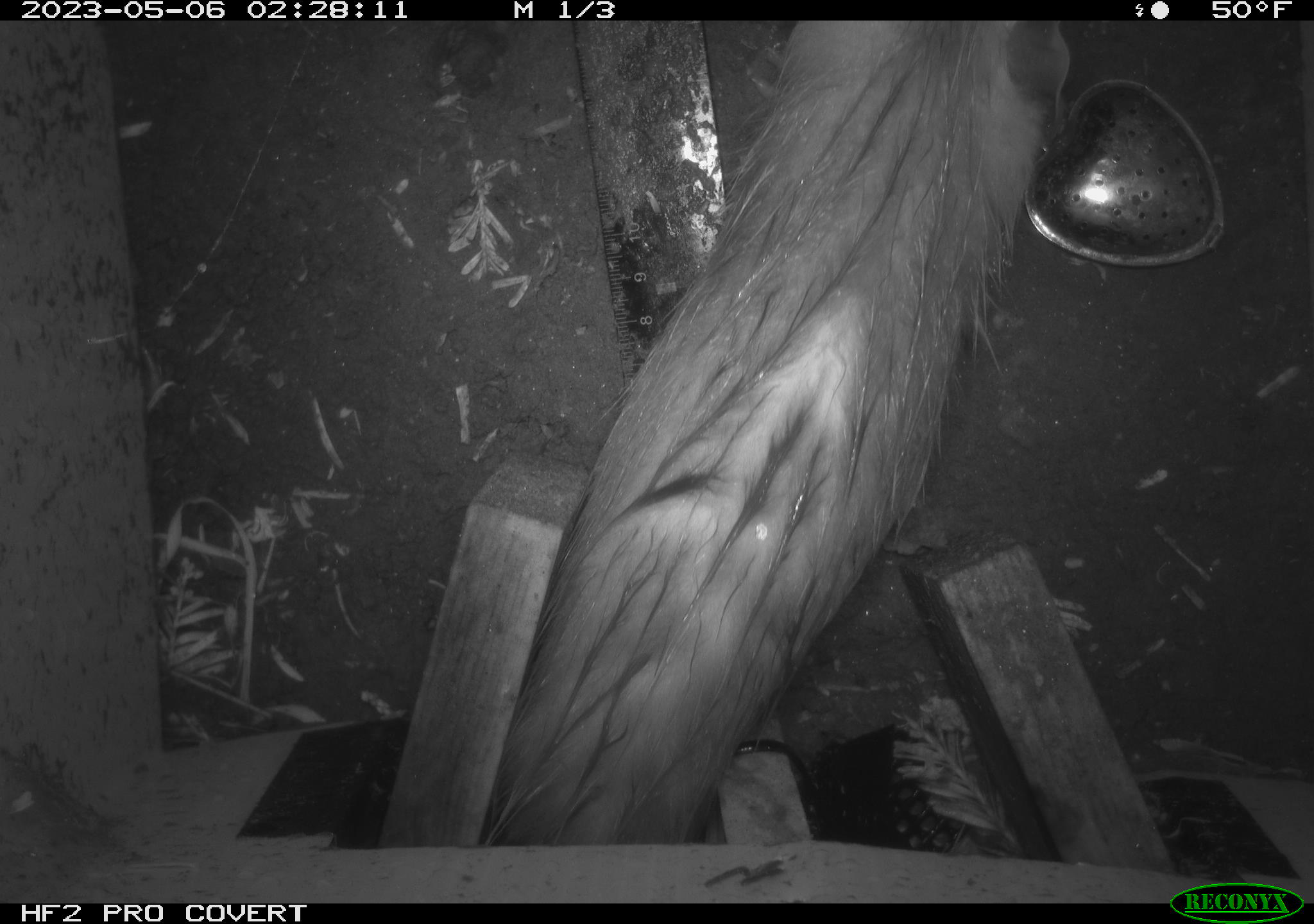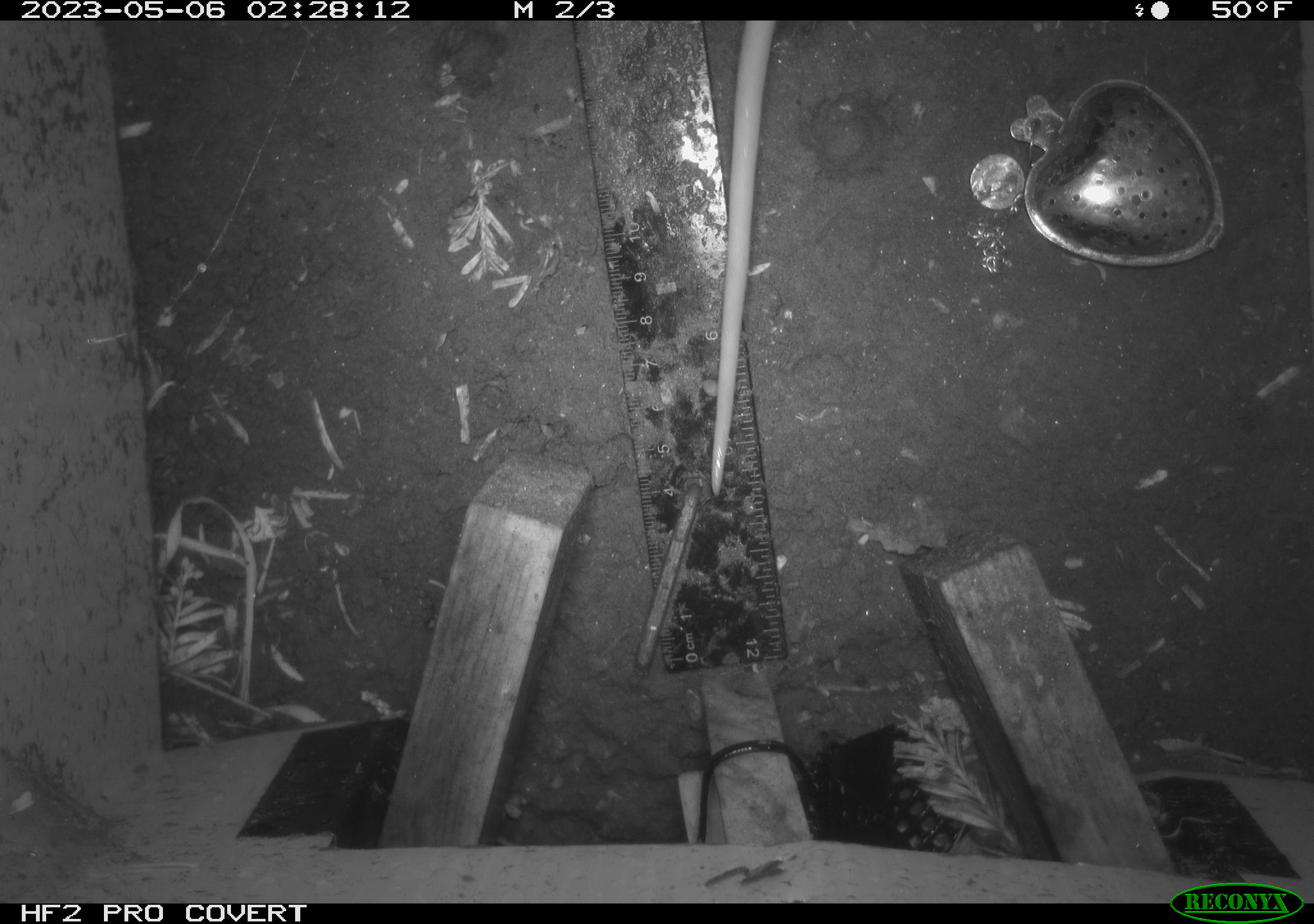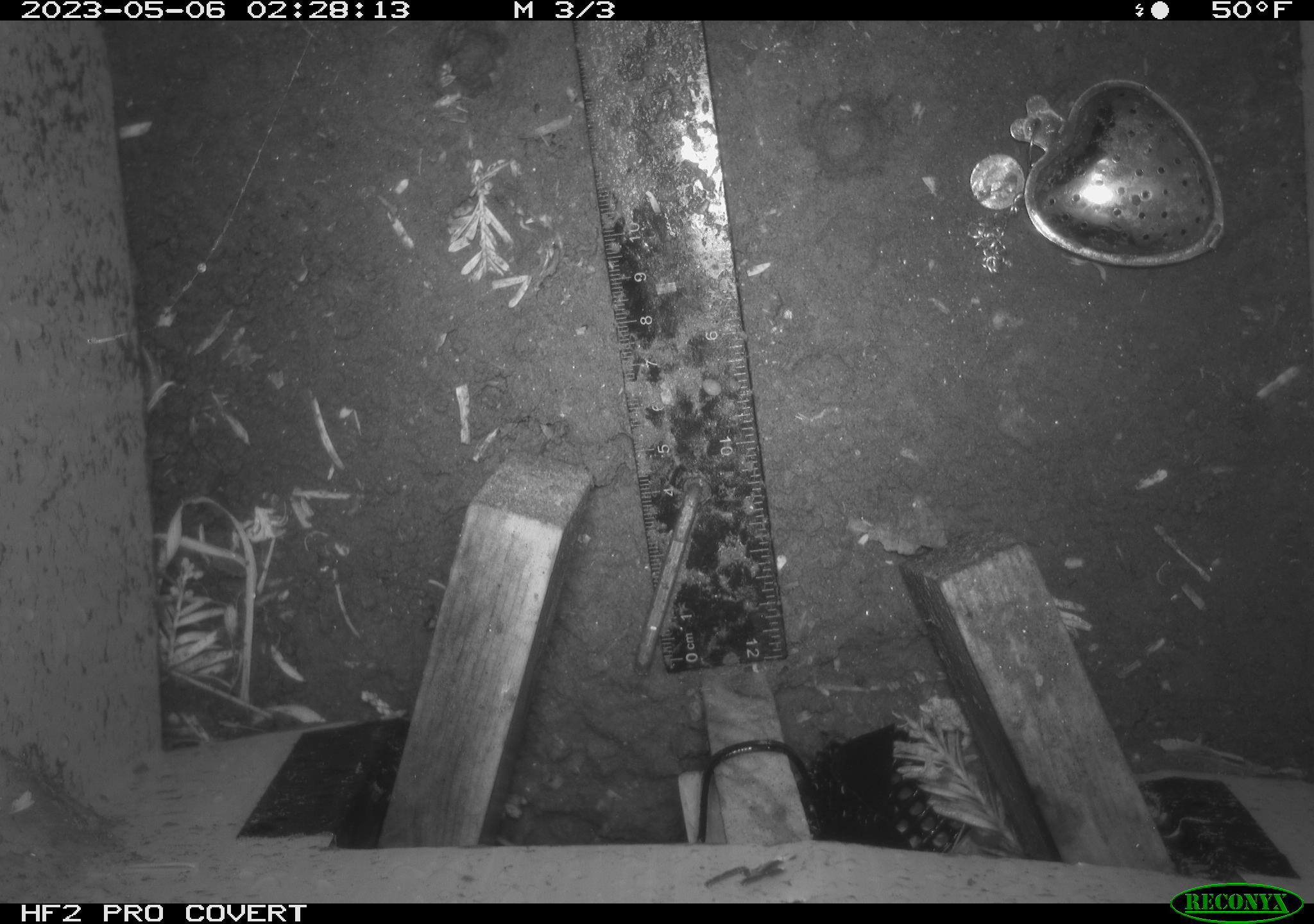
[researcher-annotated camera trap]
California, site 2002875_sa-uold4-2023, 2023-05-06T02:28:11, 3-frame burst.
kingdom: Animalia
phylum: Chordata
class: Mammalia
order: Didelphimorphia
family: Didelphidae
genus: Didelphis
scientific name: Didelphis virginiana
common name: virginia opossum